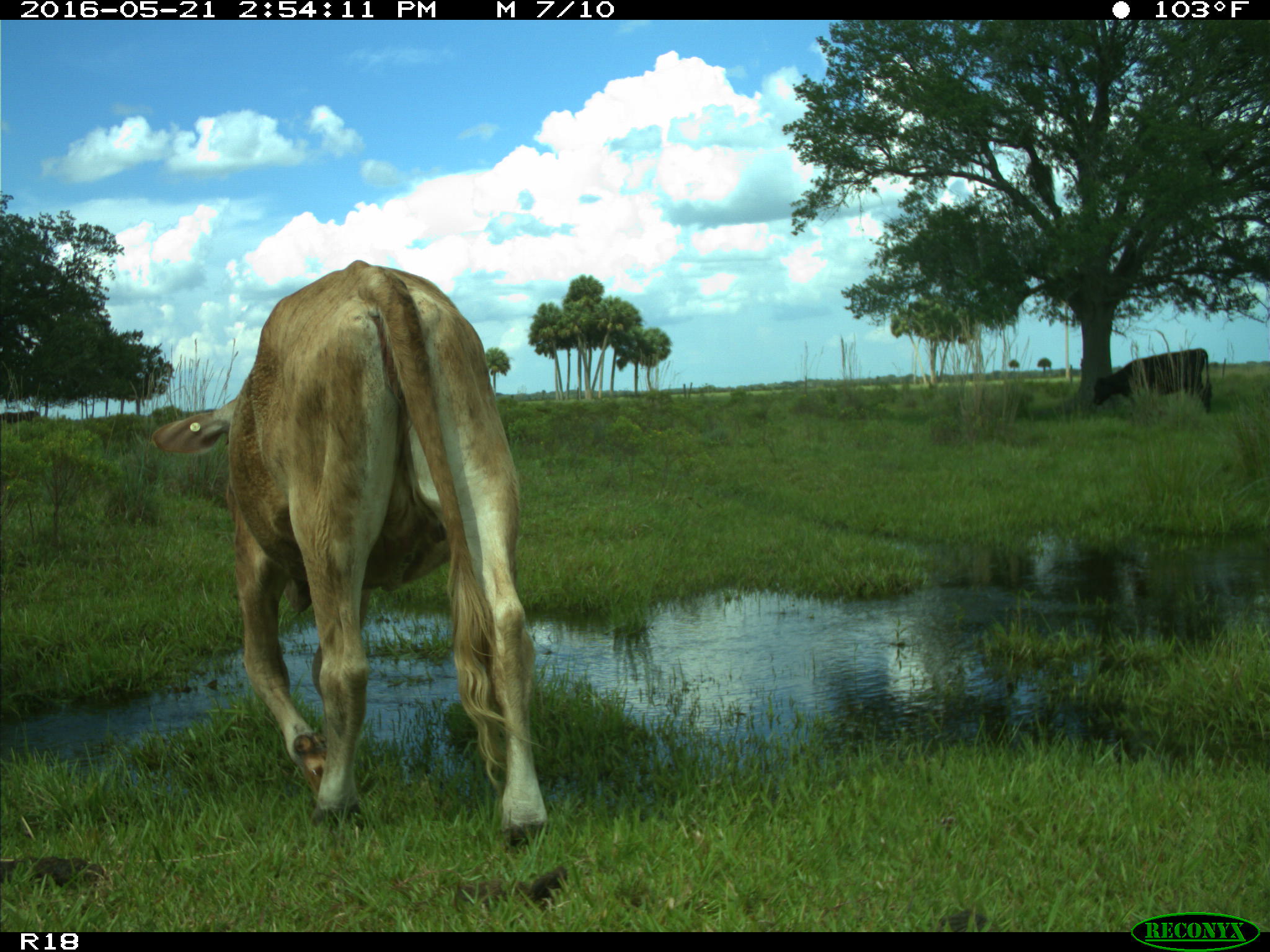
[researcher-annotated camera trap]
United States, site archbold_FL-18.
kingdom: Animalia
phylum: Chordata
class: Mammalia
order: Artiodactyla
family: Bovidae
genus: Bos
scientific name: Bos taurus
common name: domestic cow